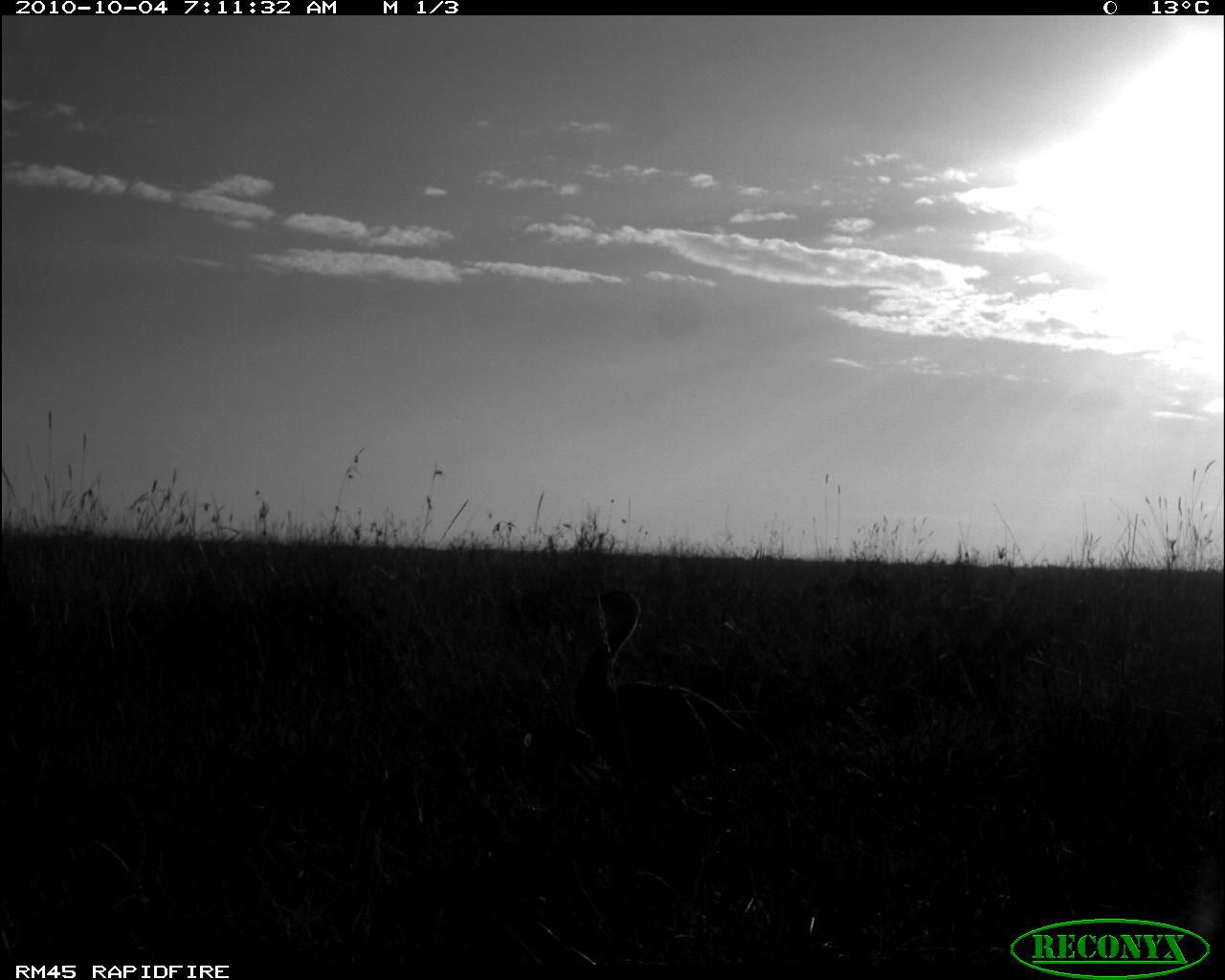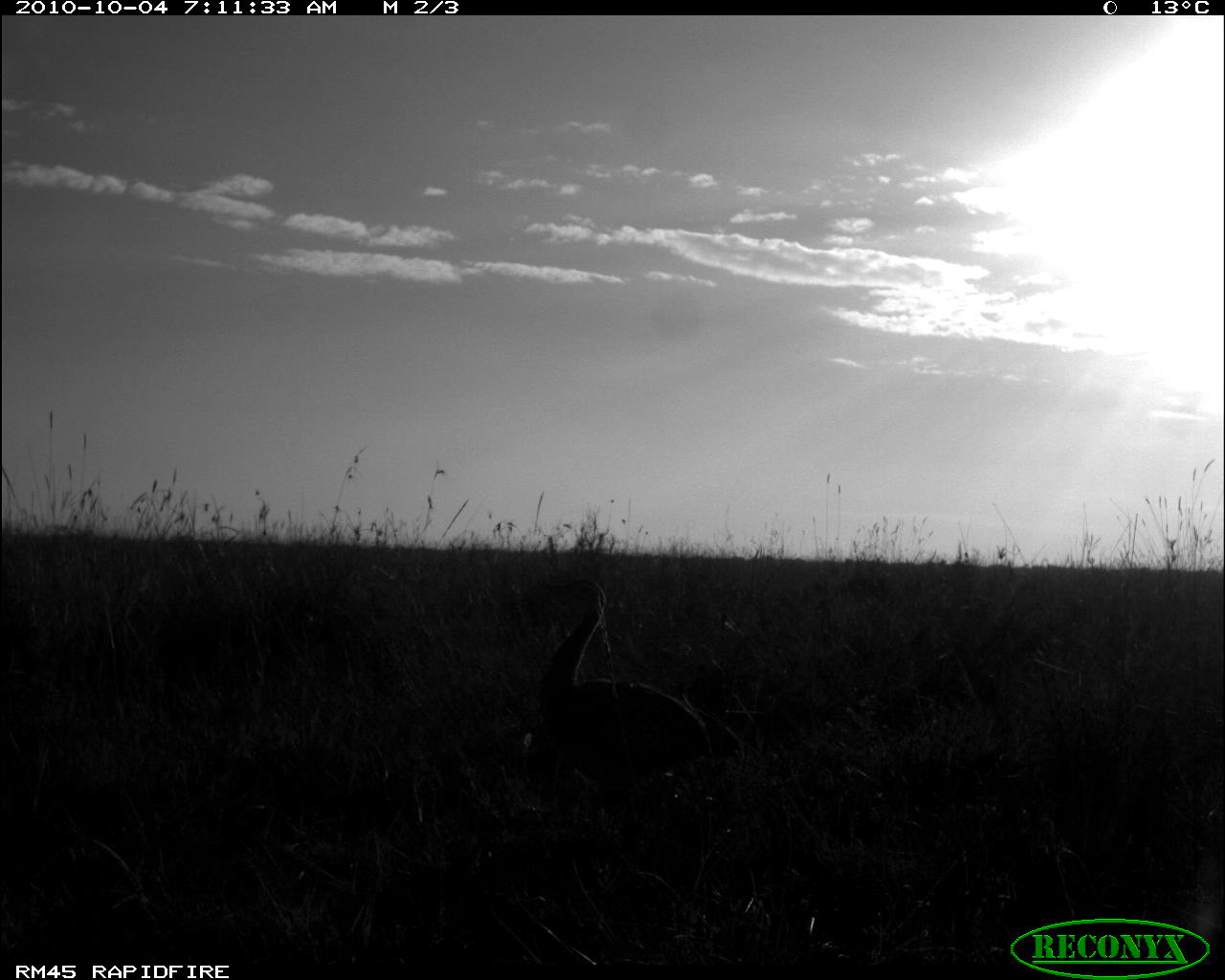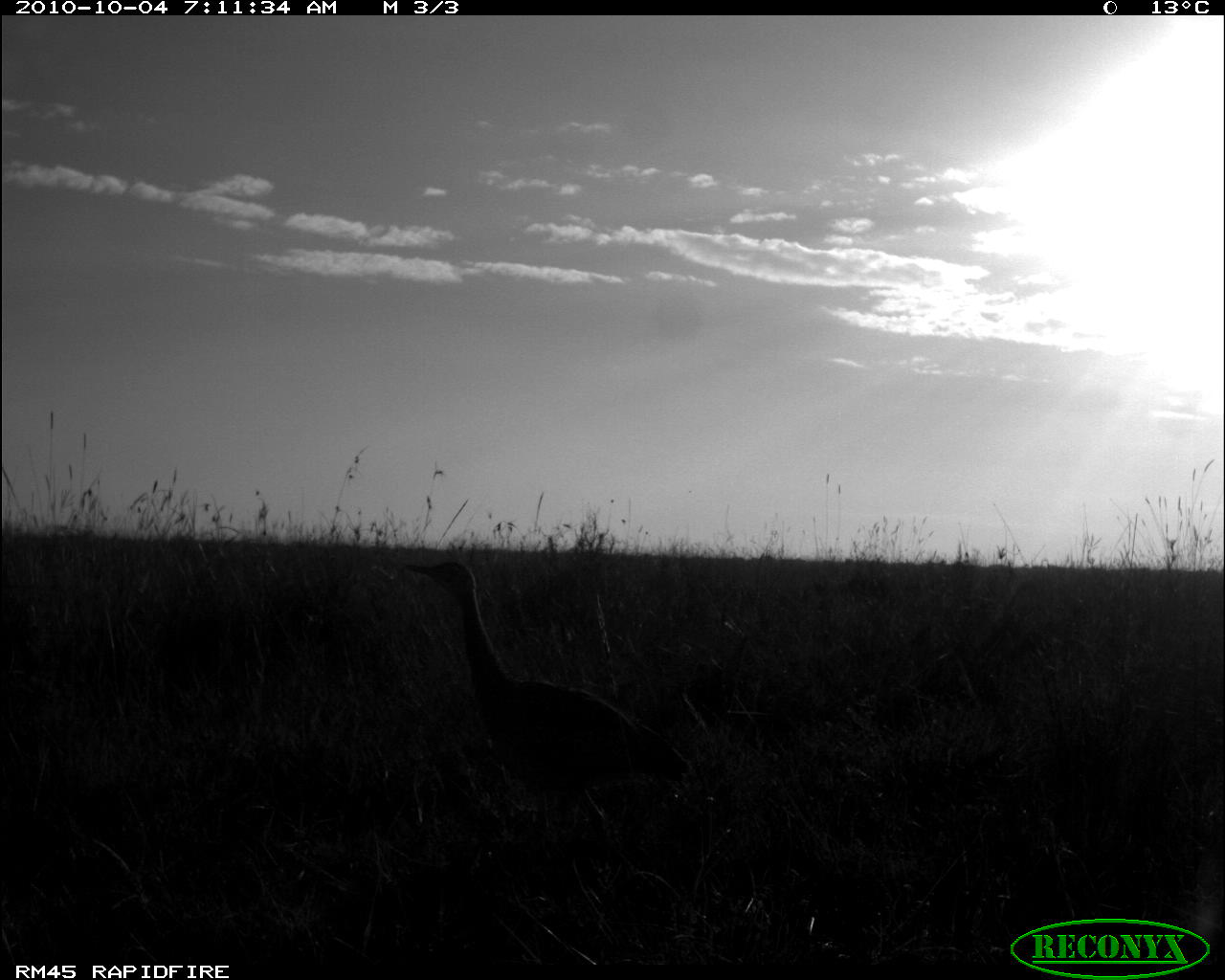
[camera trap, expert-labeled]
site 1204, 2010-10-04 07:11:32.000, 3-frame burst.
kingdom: Animalia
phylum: Chordata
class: Aves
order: Otidiformes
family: Otididae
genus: Eupodotis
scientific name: Eupodotis gindiana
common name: buff-crested bustard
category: lophotis gindiana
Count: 1.